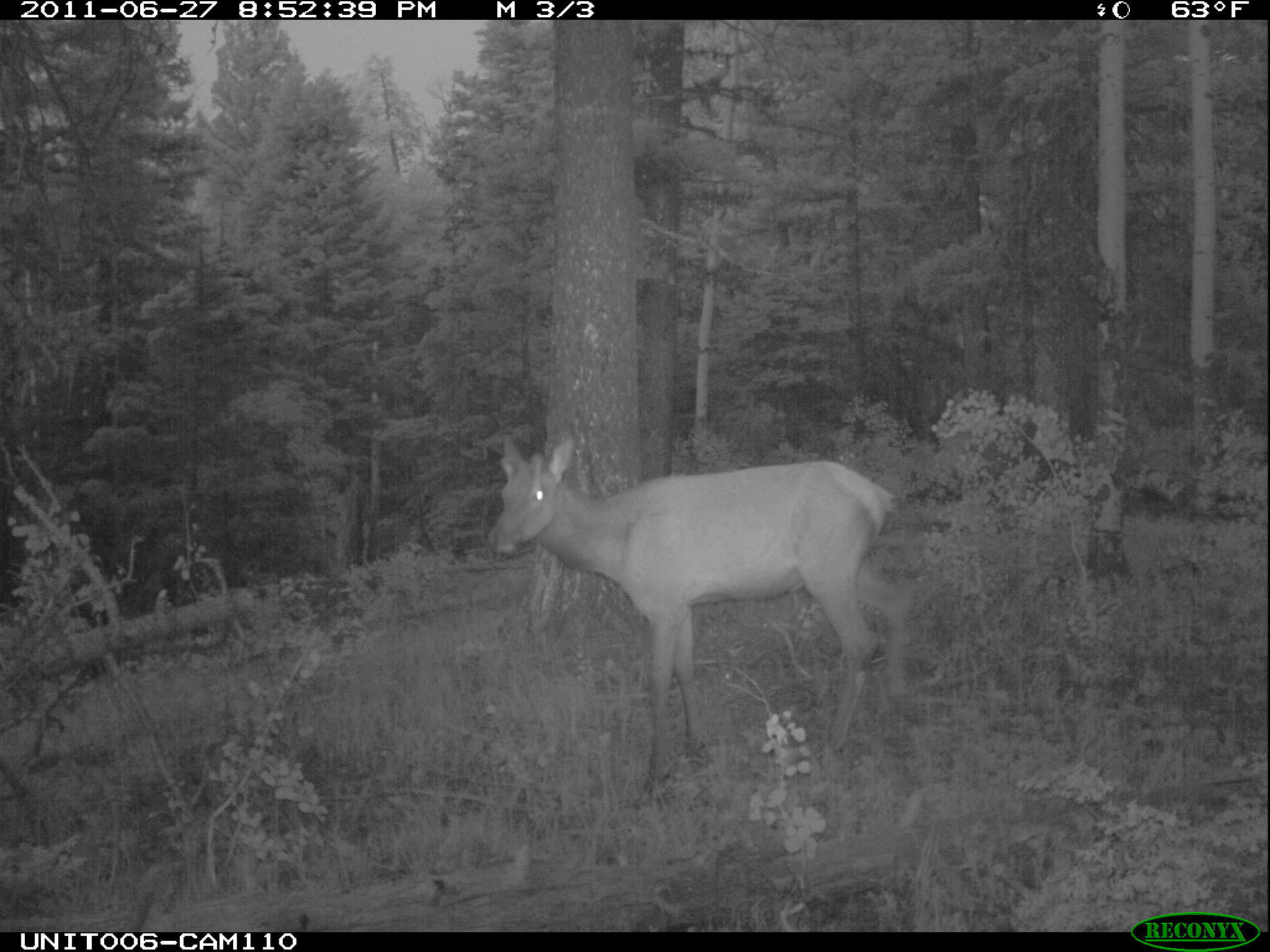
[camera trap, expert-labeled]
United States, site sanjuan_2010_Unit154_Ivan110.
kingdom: Animalia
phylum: Chordata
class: Mammalia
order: Artiodactyla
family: Cervidae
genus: Cervus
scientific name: Cervus elaphus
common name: red deer